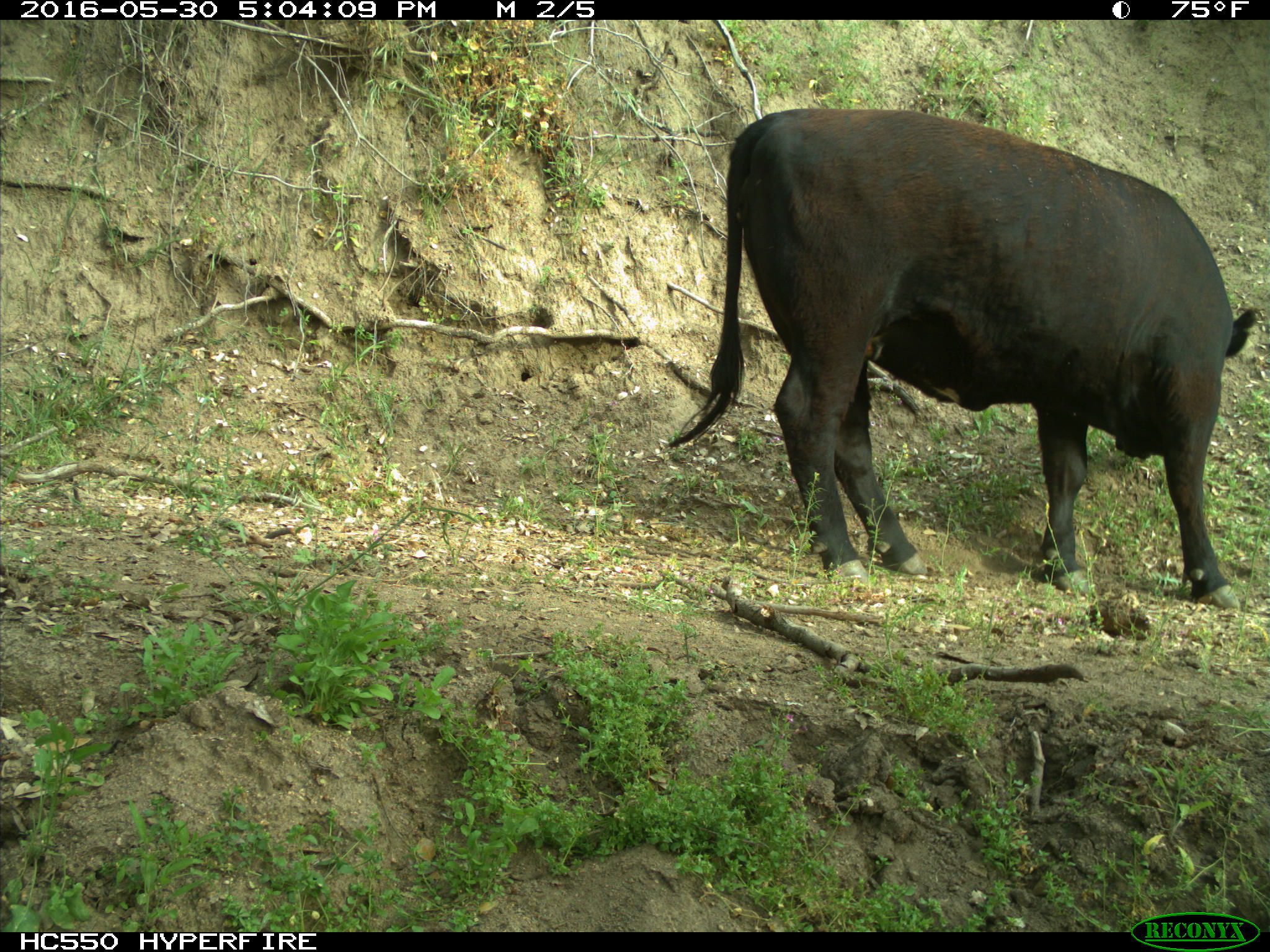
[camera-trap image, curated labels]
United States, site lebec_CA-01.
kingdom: Animalia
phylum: Chordata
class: Mammalia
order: Artiodactyla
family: Bovidae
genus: Bos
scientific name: Bos taurus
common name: domestic cow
Bos taurus (domestic cow).